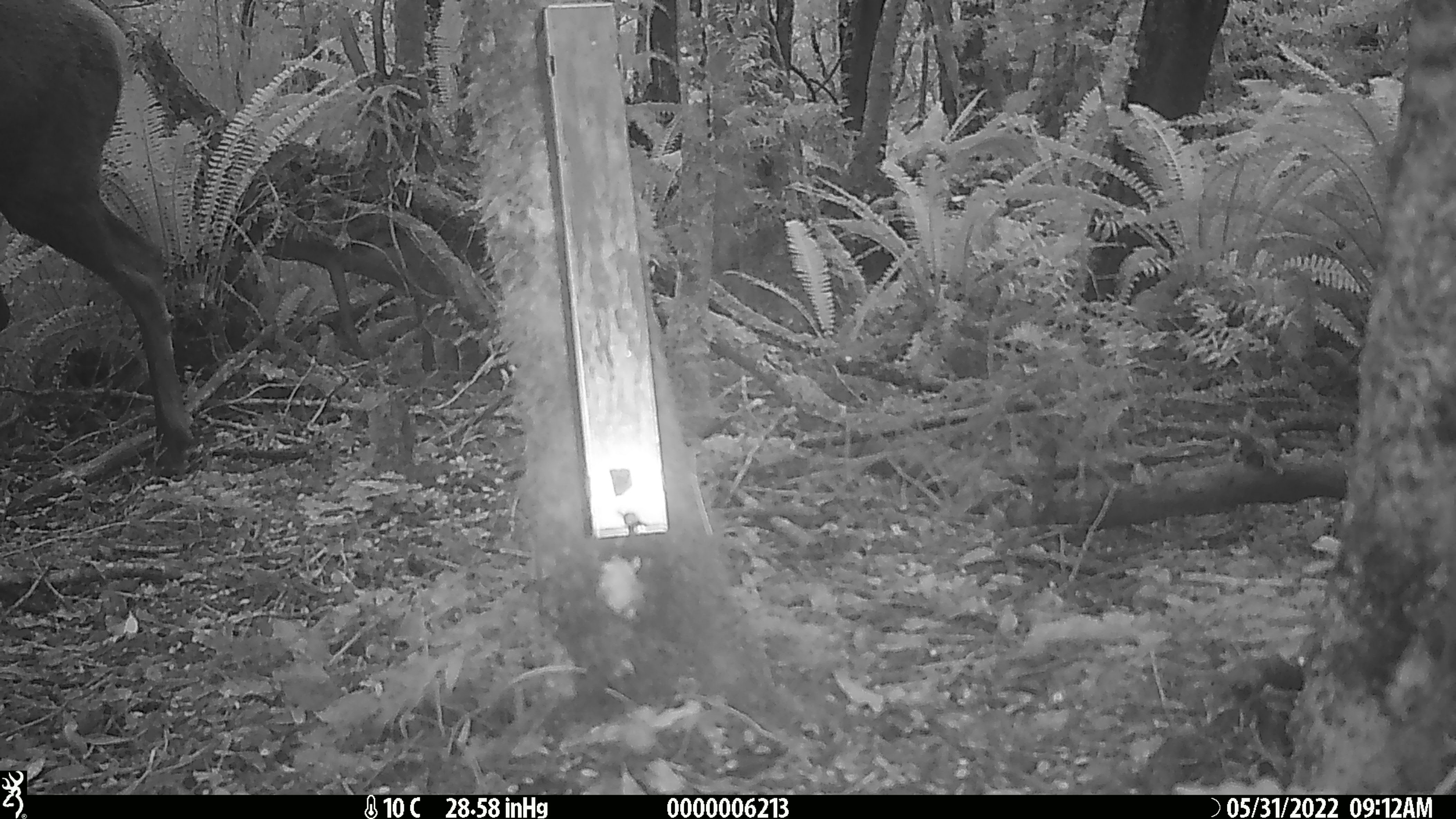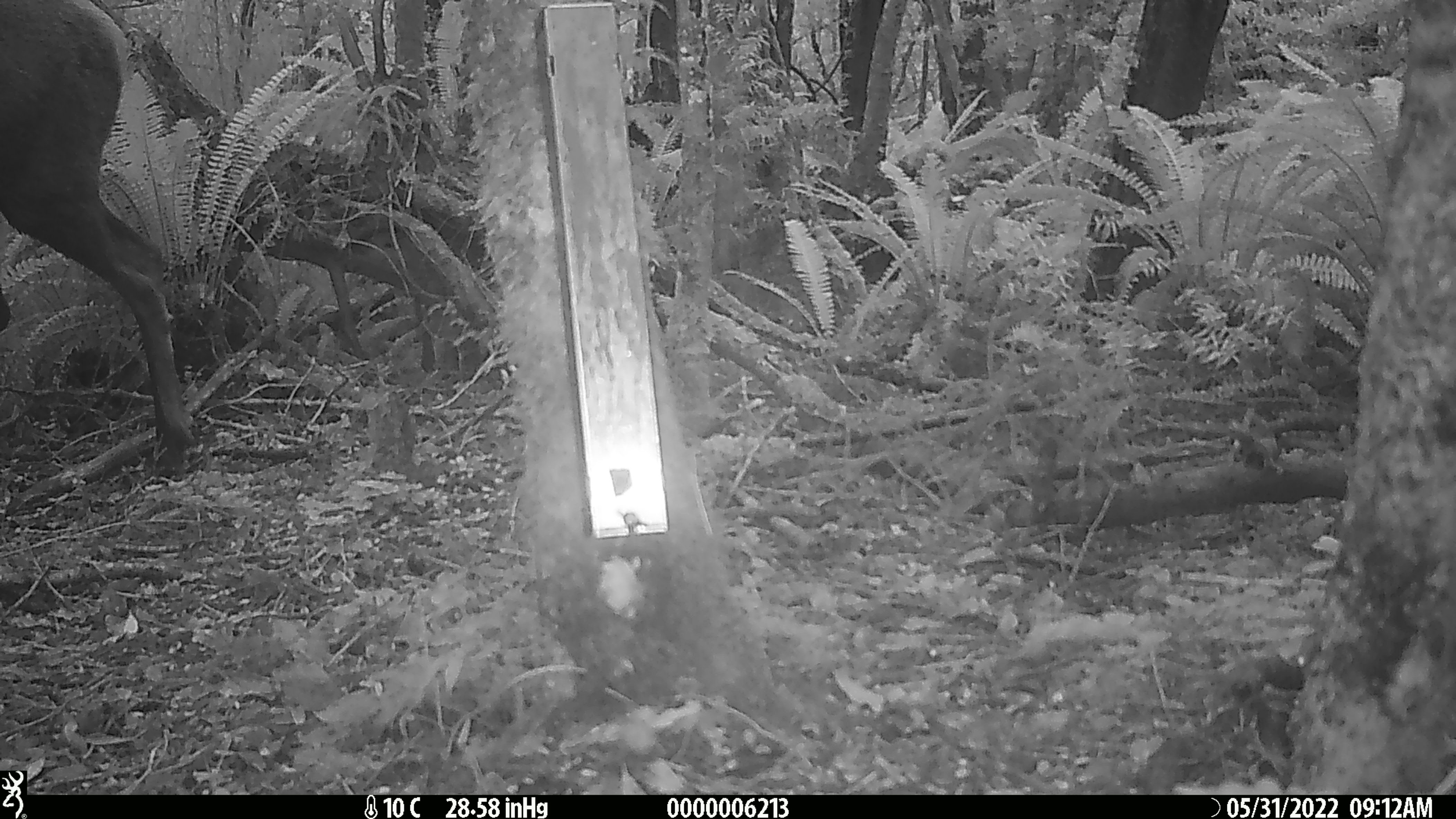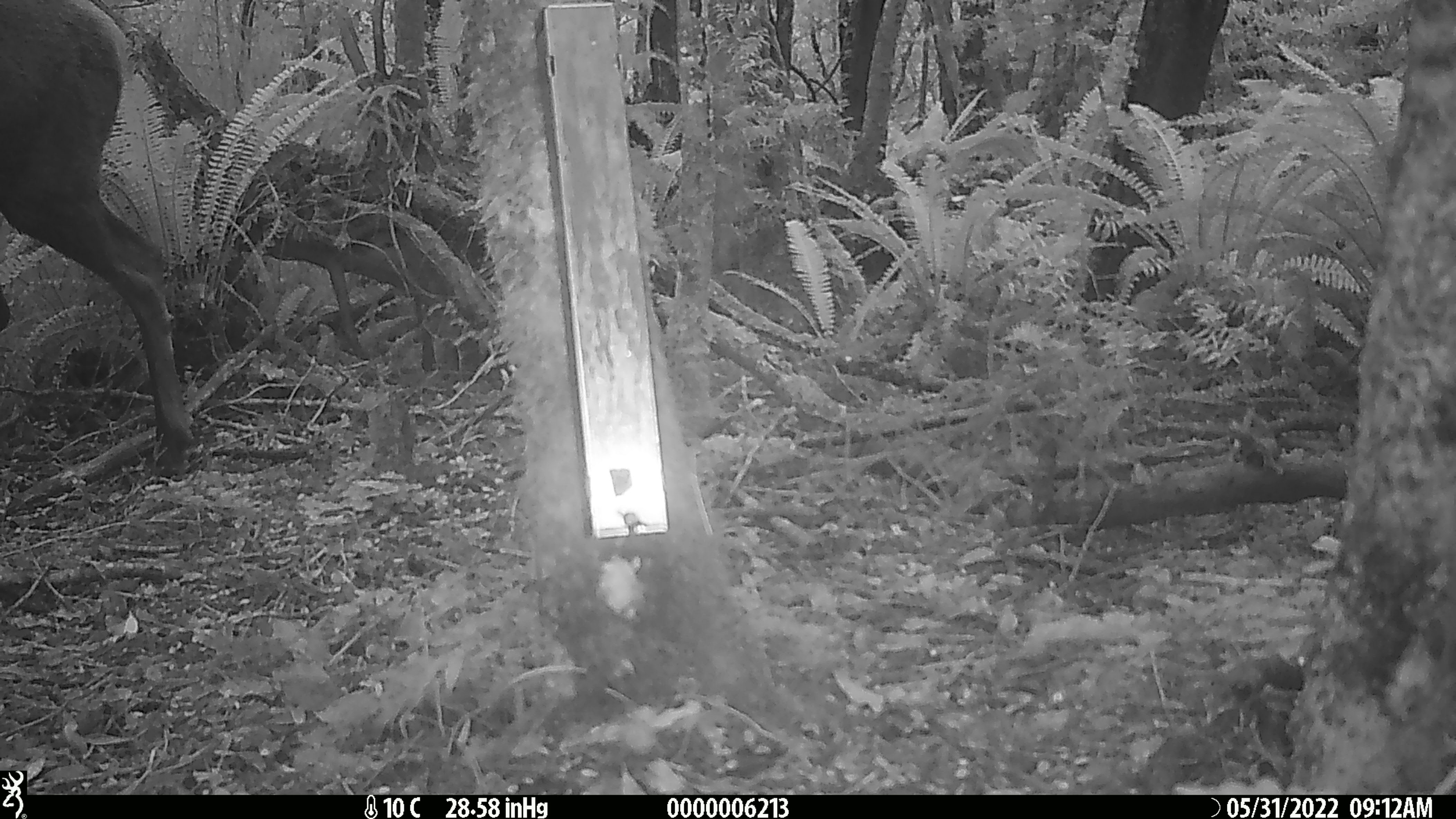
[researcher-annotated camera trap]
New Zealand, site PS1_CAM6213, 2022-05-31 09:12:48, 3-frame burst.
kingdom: Animalia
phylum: Chordata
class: Mammalia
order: Artiodactyla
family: Cervidae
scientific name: Cervidae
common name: deer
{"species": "deer (Cervidae)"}